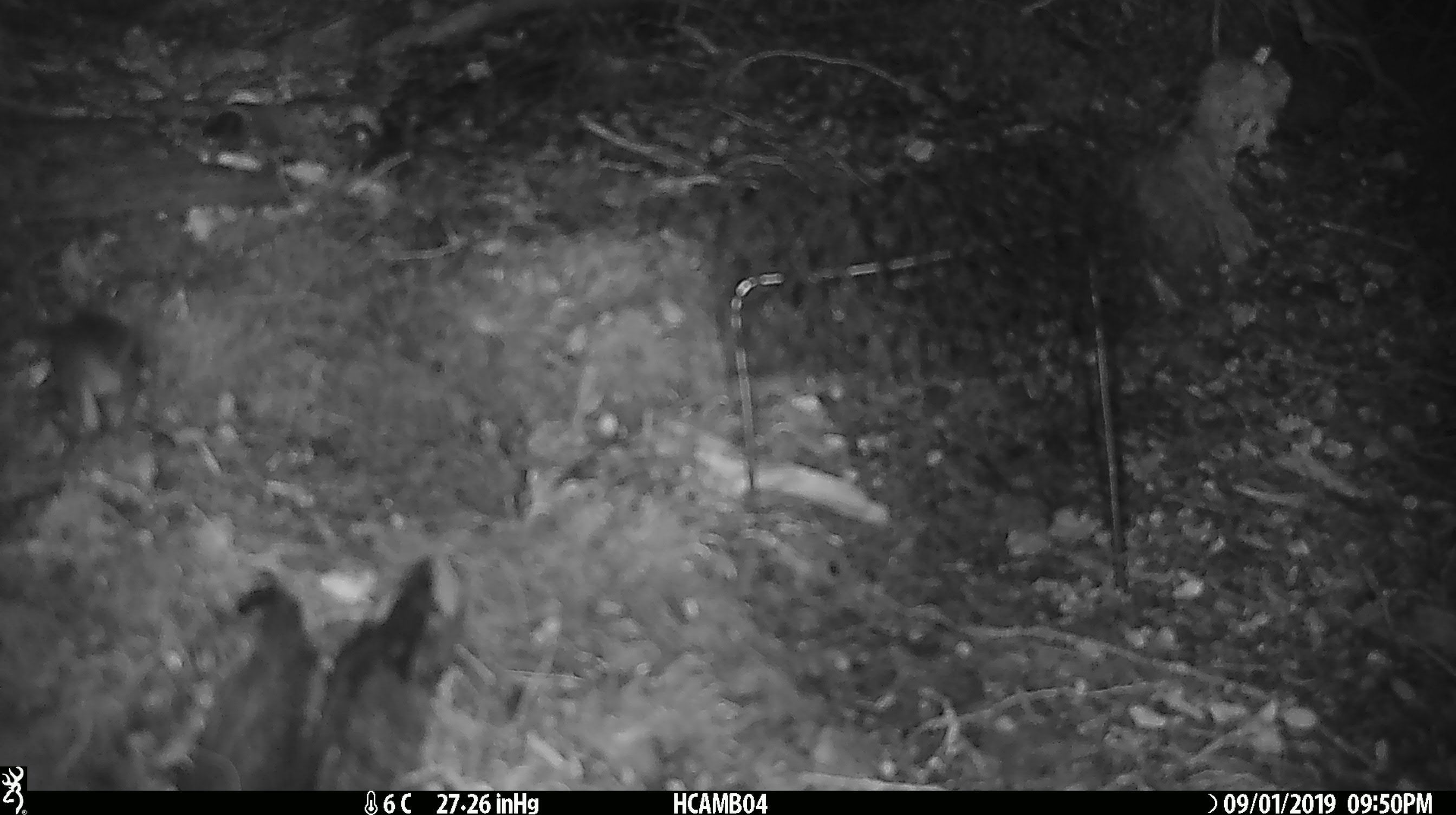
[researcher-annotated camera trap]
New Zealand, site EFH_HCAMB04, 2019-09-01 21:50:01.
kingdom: Animalia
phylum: Chordata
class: Mammalia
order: Rodentia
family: Muridae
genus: Mus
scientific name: Mus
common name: mouse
Mouse (Mus).